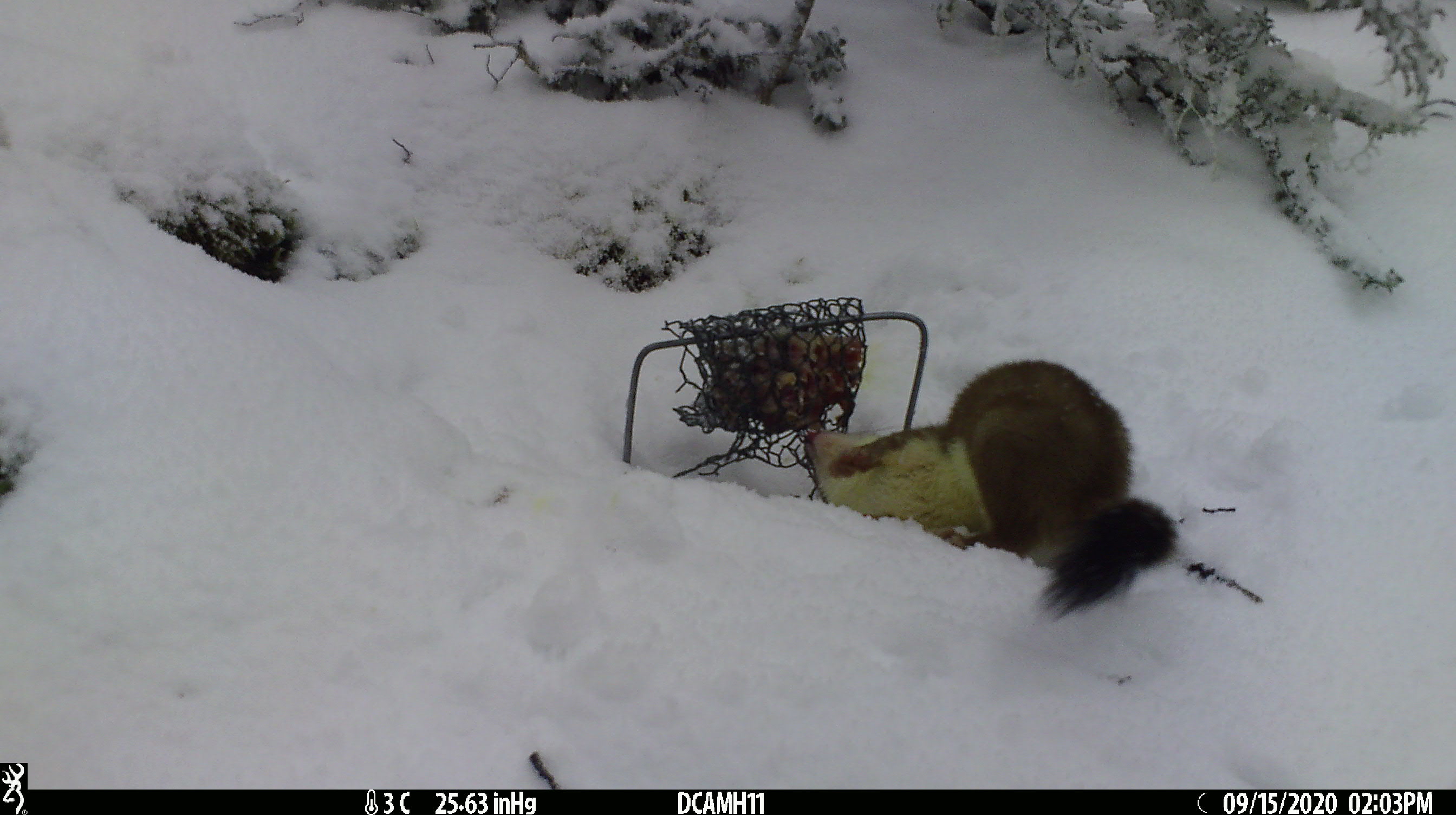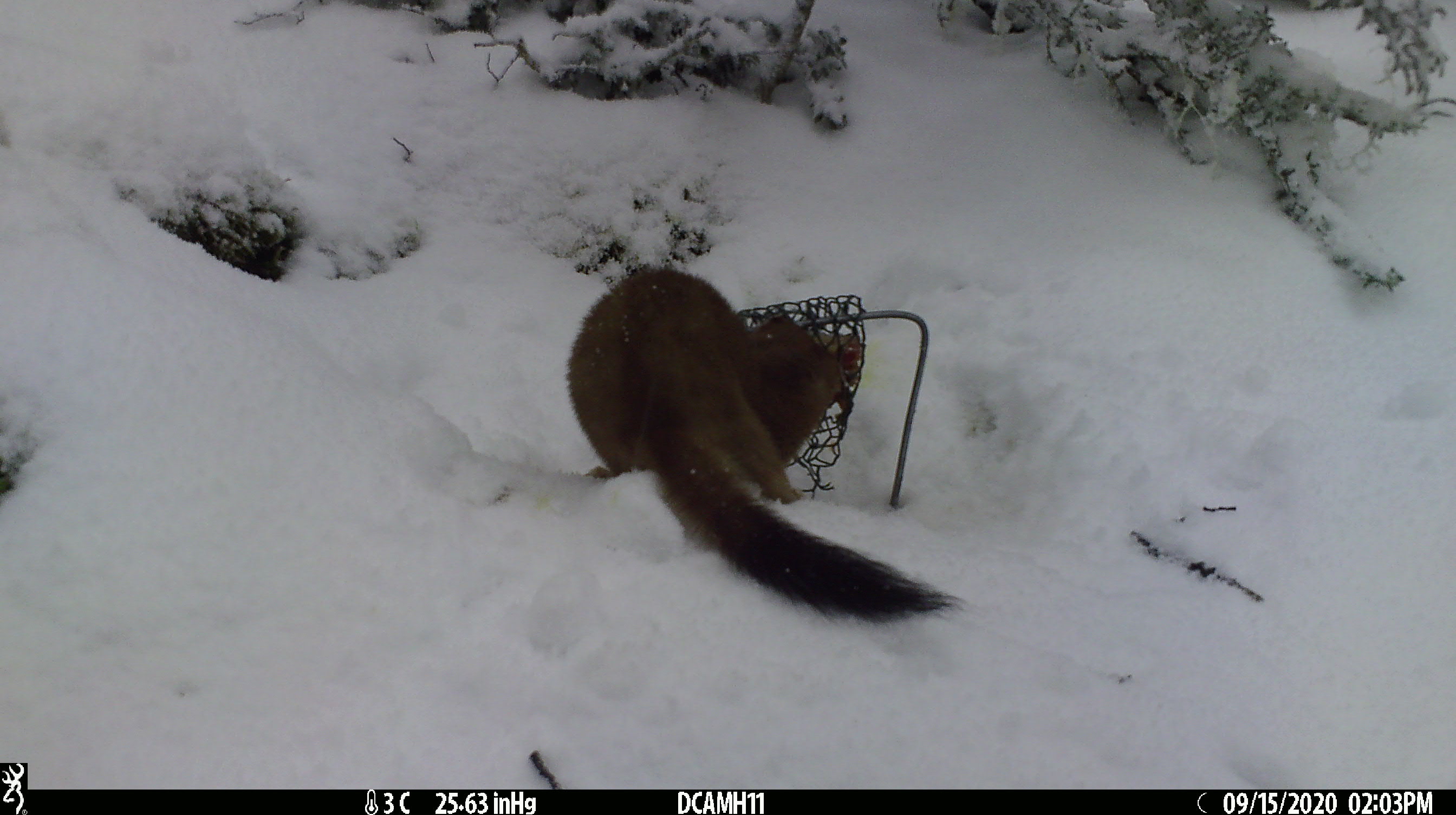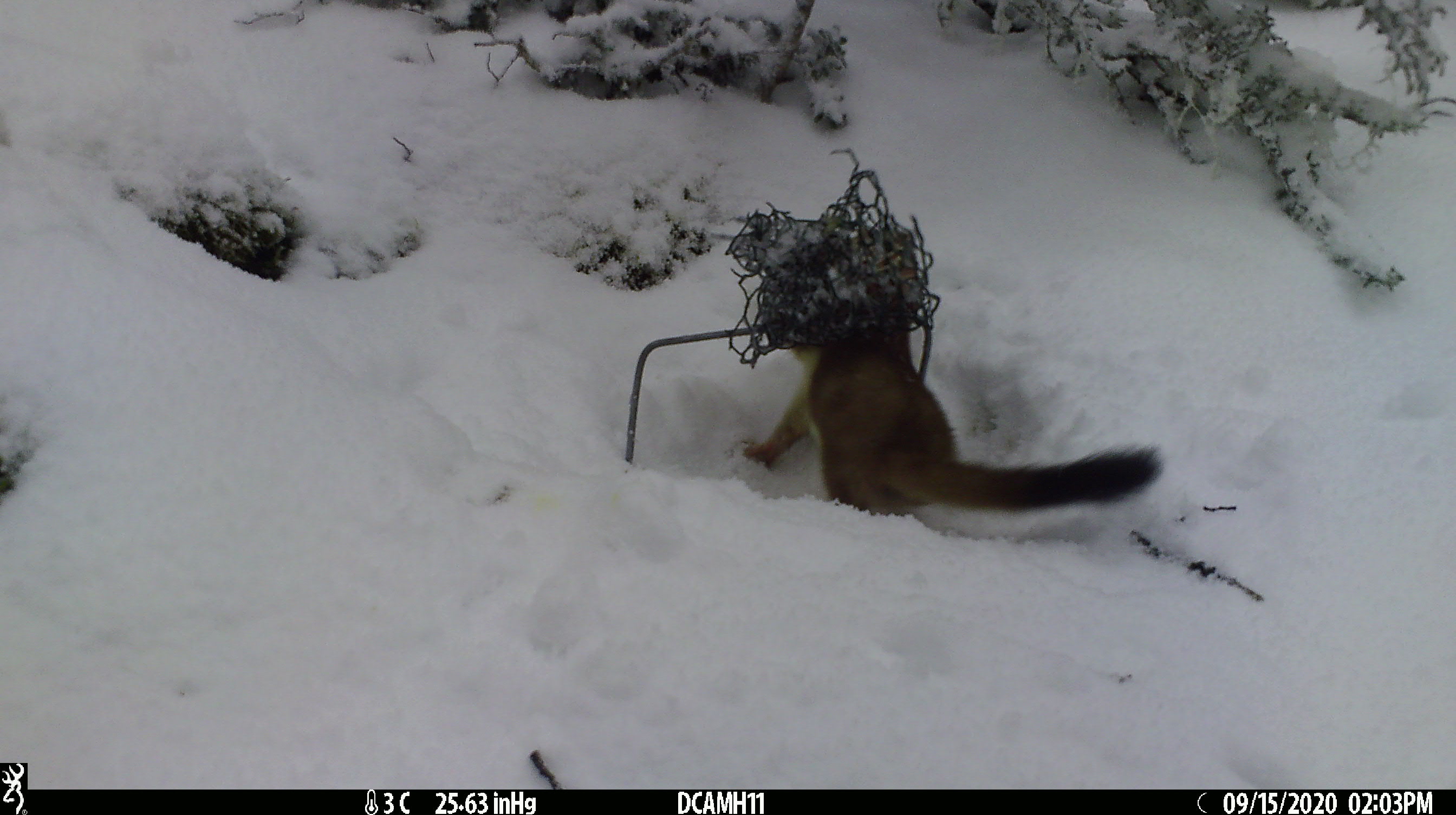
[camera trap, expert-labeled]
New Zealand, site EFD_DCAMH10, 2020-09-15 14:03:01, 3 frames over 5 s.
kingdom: Animalia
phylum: Chordata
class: Mammalia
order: Carnivora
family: Mustelidae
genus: Mustela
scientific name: Mustela erminea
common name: stoat